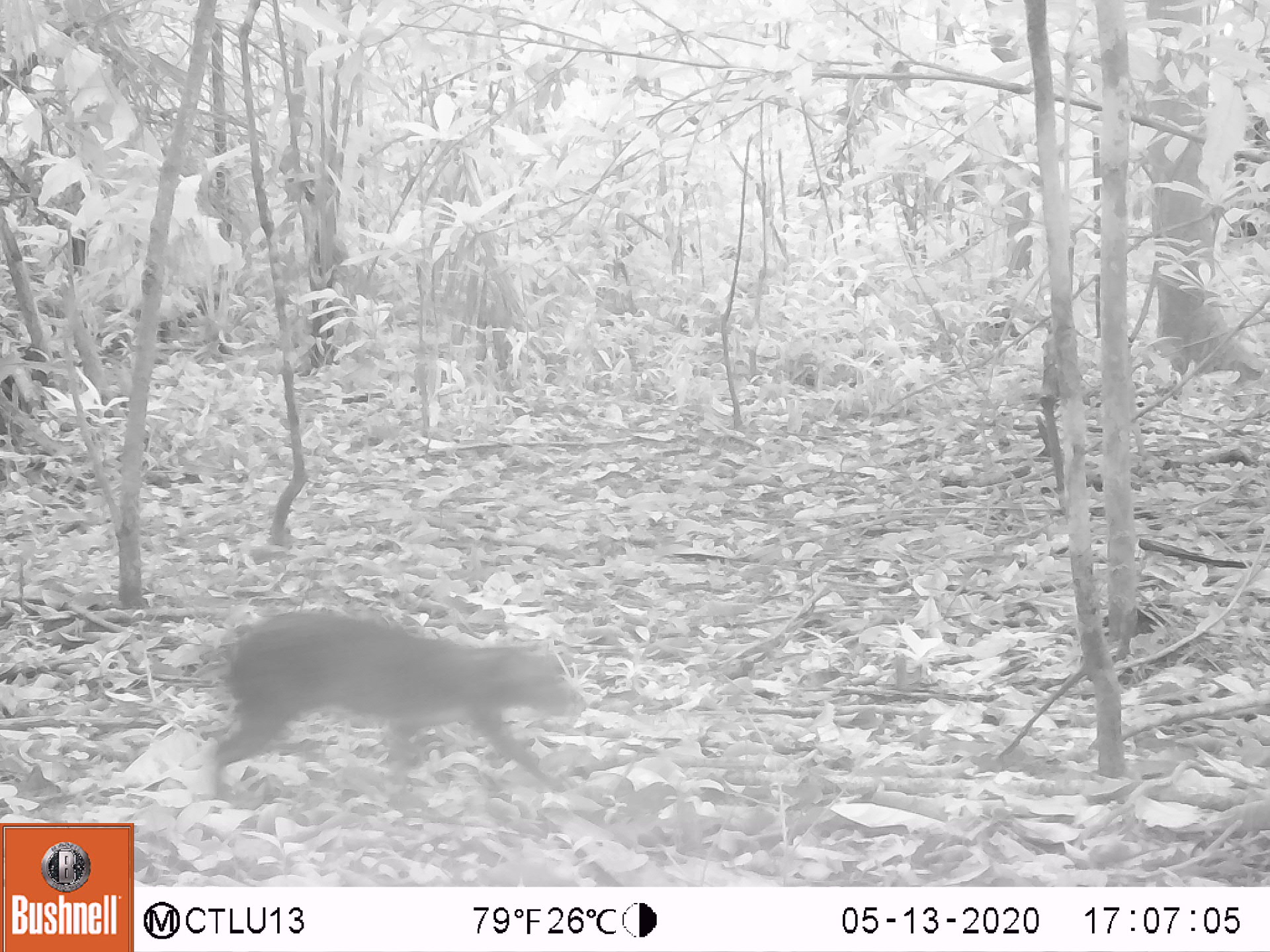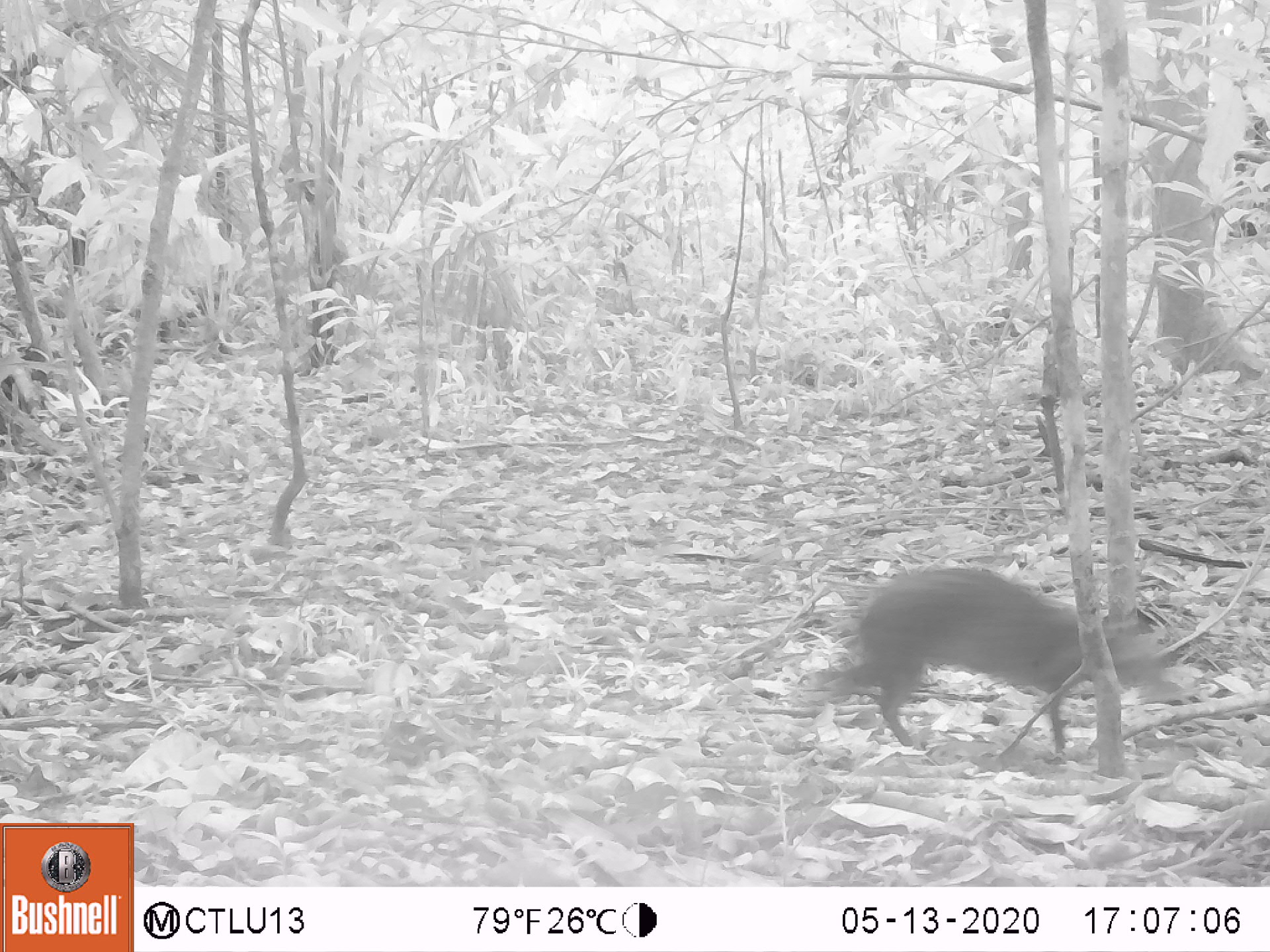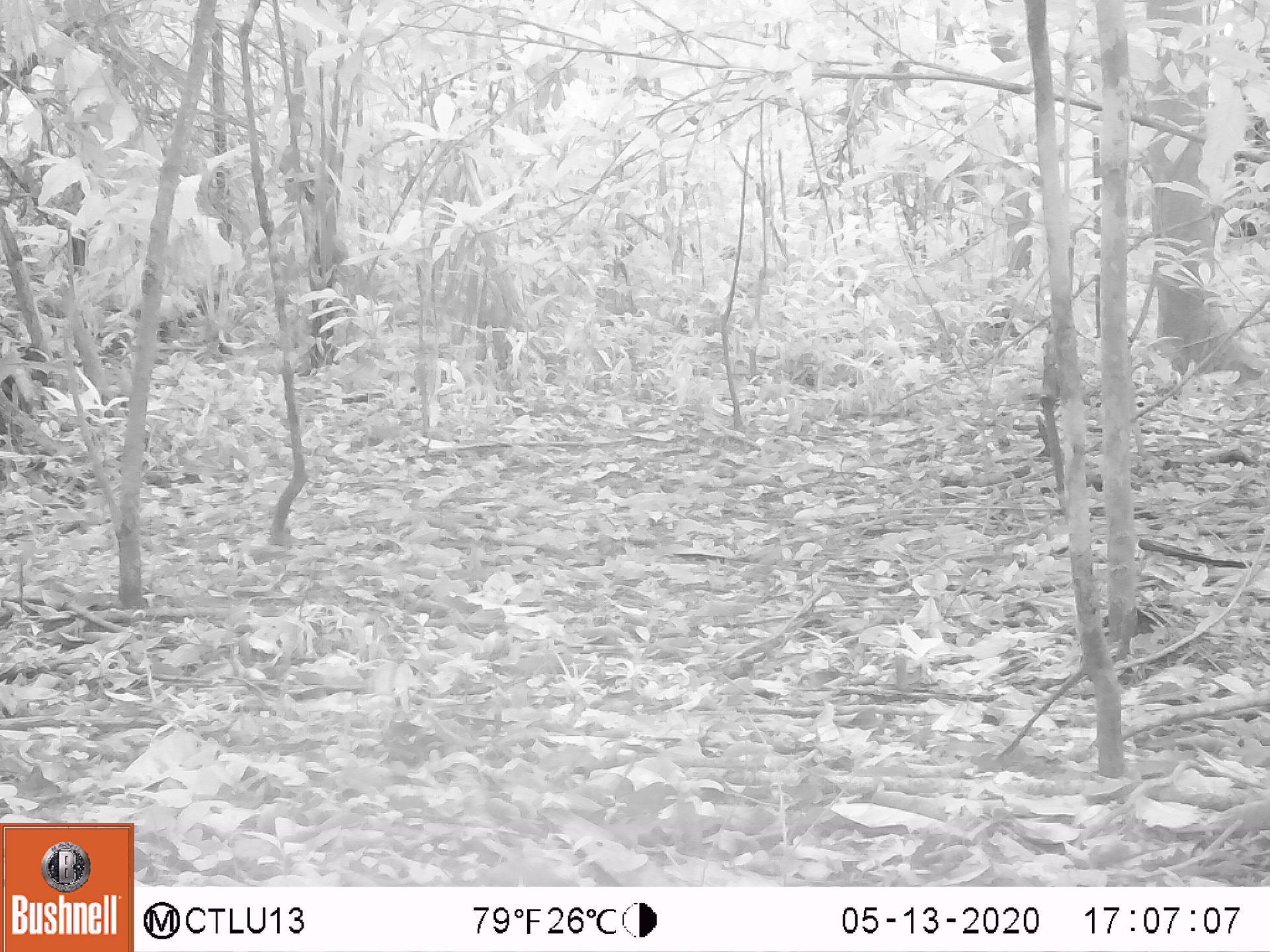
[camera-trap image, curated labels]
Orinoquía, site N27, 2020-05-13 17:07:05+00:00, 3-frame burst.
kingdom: Animalia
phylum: Chordata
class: Mammalia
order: Rodentia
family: Dasyproctidae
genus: Dasyprocta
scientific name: Dasyprocta fuliginosa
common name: black agouti